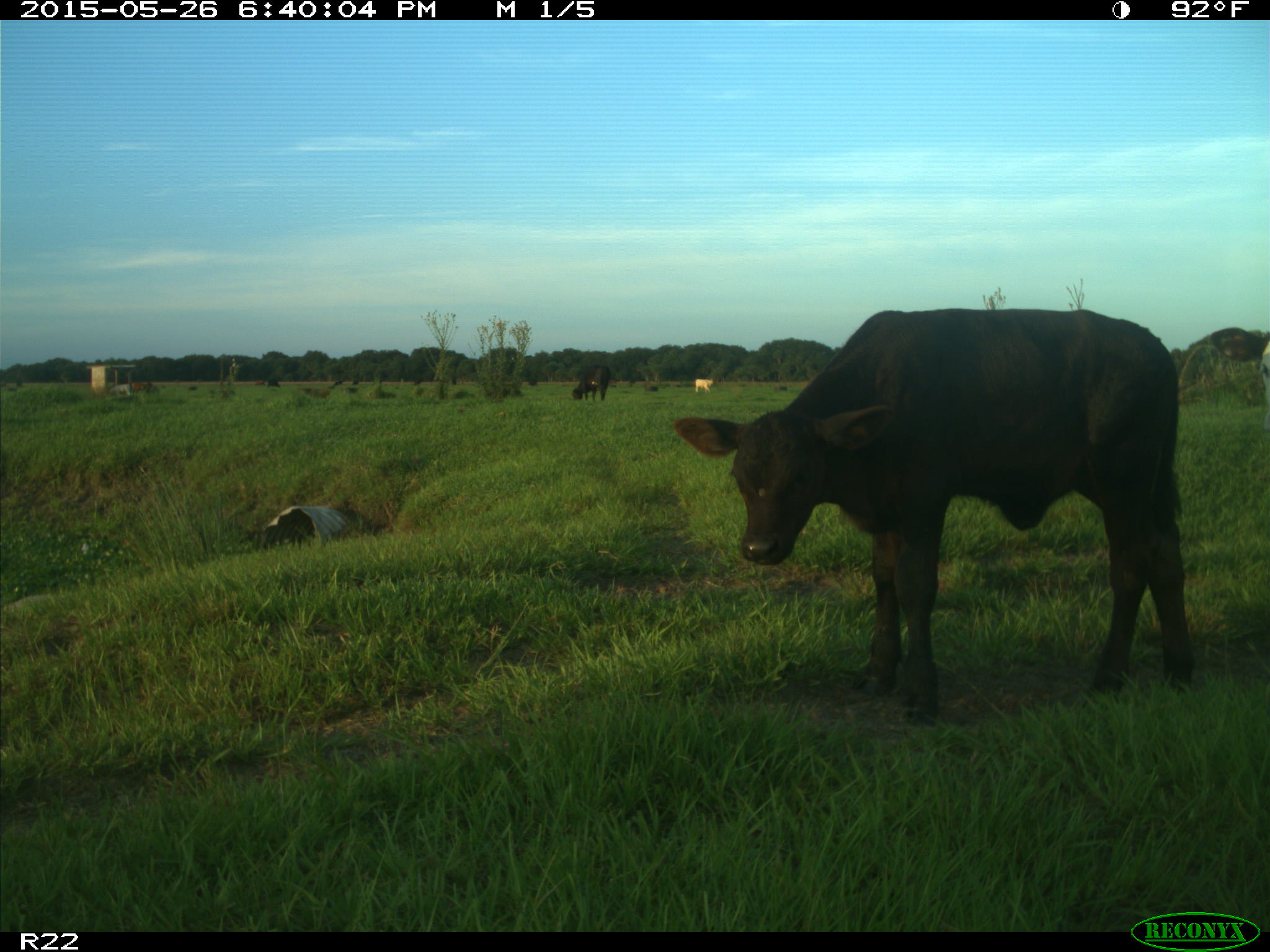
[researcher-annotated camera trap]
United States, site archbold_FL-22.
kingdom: Animalia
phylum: Chordata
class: Mammalia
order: Artiodactyla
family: Bovidae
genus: Bos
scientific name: Bos taurus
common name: domestic cow